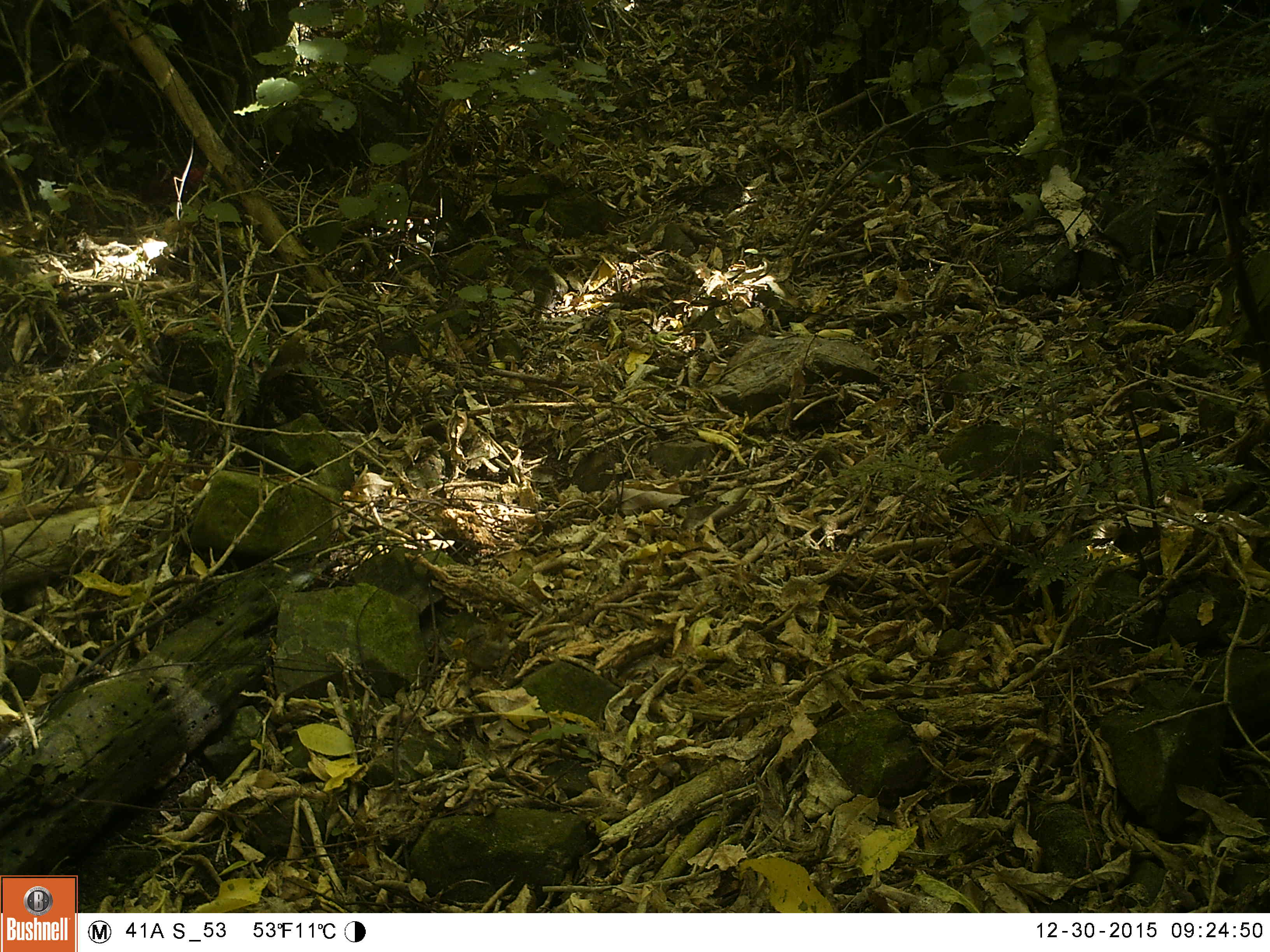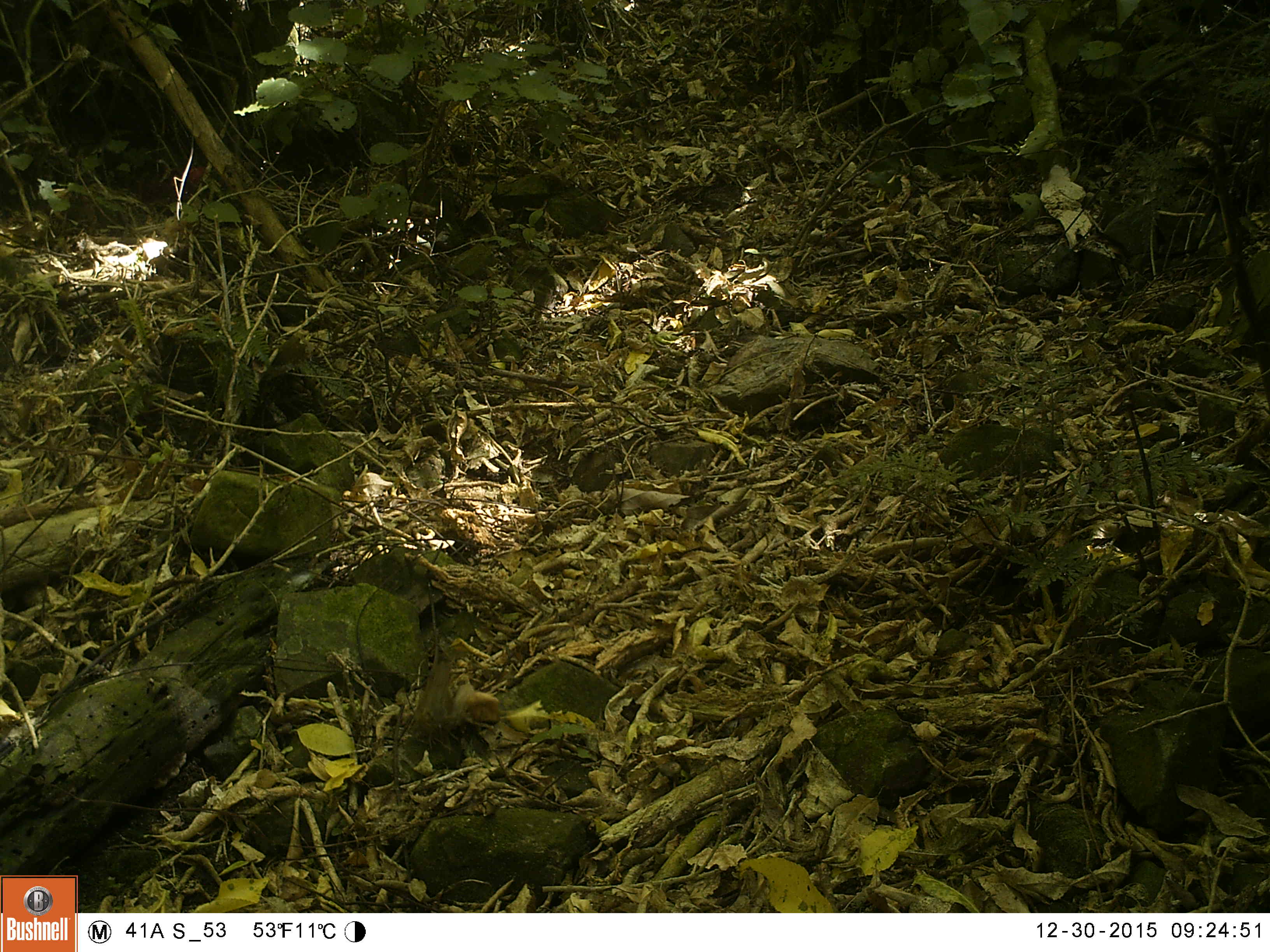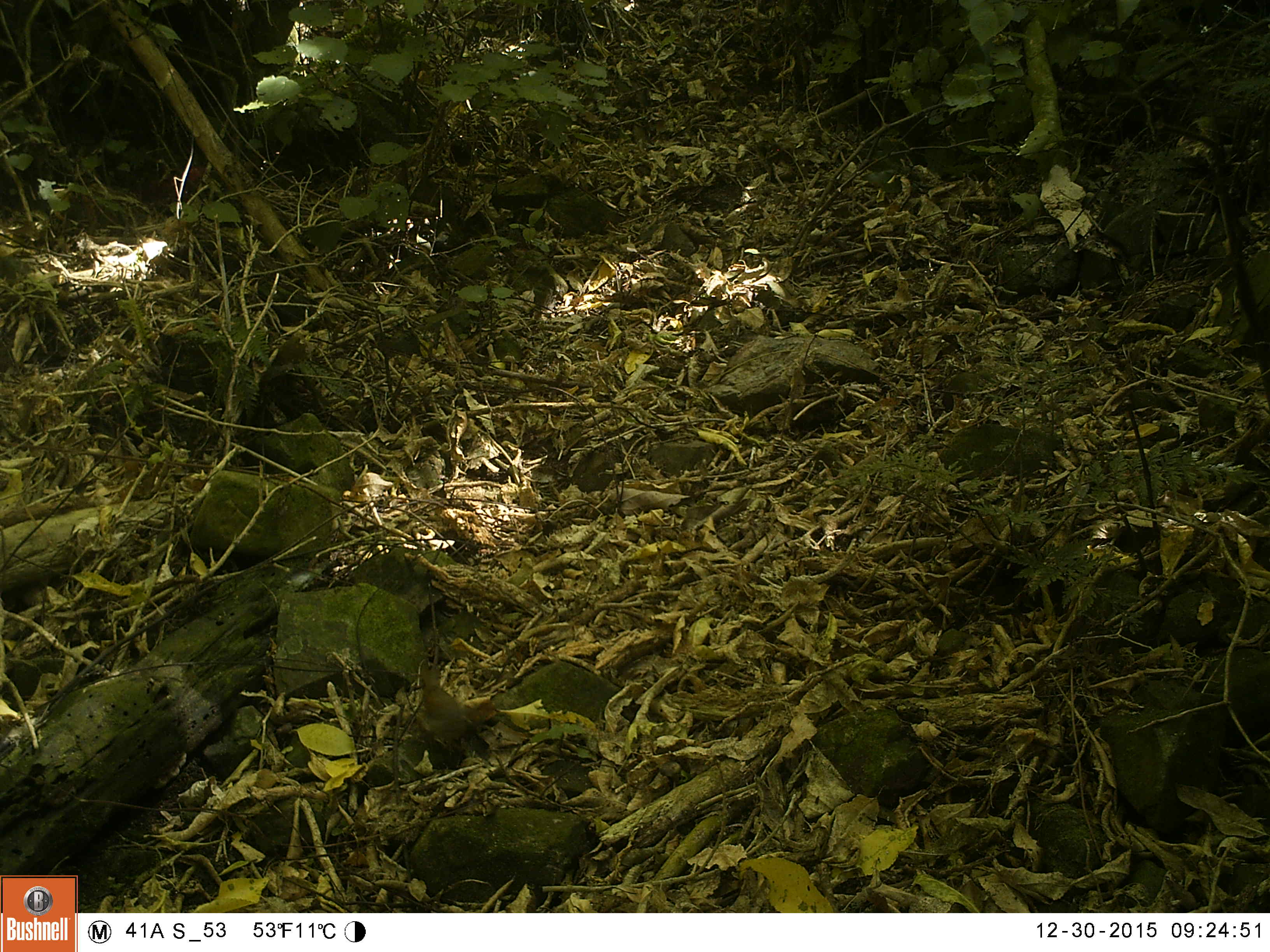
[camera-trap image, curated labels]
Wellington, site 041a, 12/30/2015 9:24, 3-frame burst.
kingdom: Animalia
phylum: Chordata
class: Aves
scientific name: Aves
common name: bird